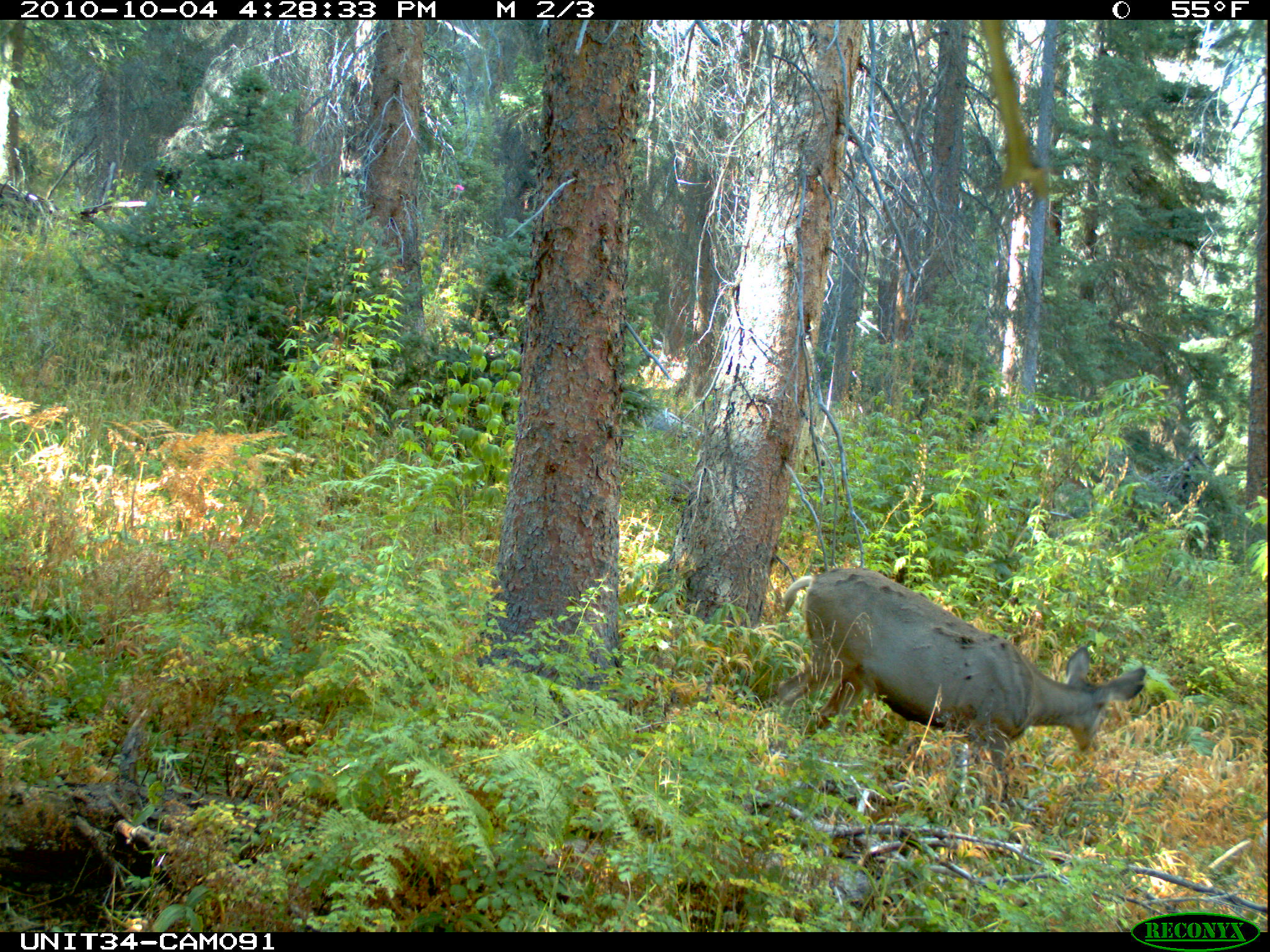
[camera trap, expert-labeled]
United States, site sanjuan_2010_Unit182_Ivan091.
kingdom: Animalia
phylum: Chordata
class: Mammalia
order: Artiodactyla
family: Cervidae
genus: Odocoileus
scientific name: Odocoileus hemionus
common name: mule deer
Odocoileus hemionus (mule deer).